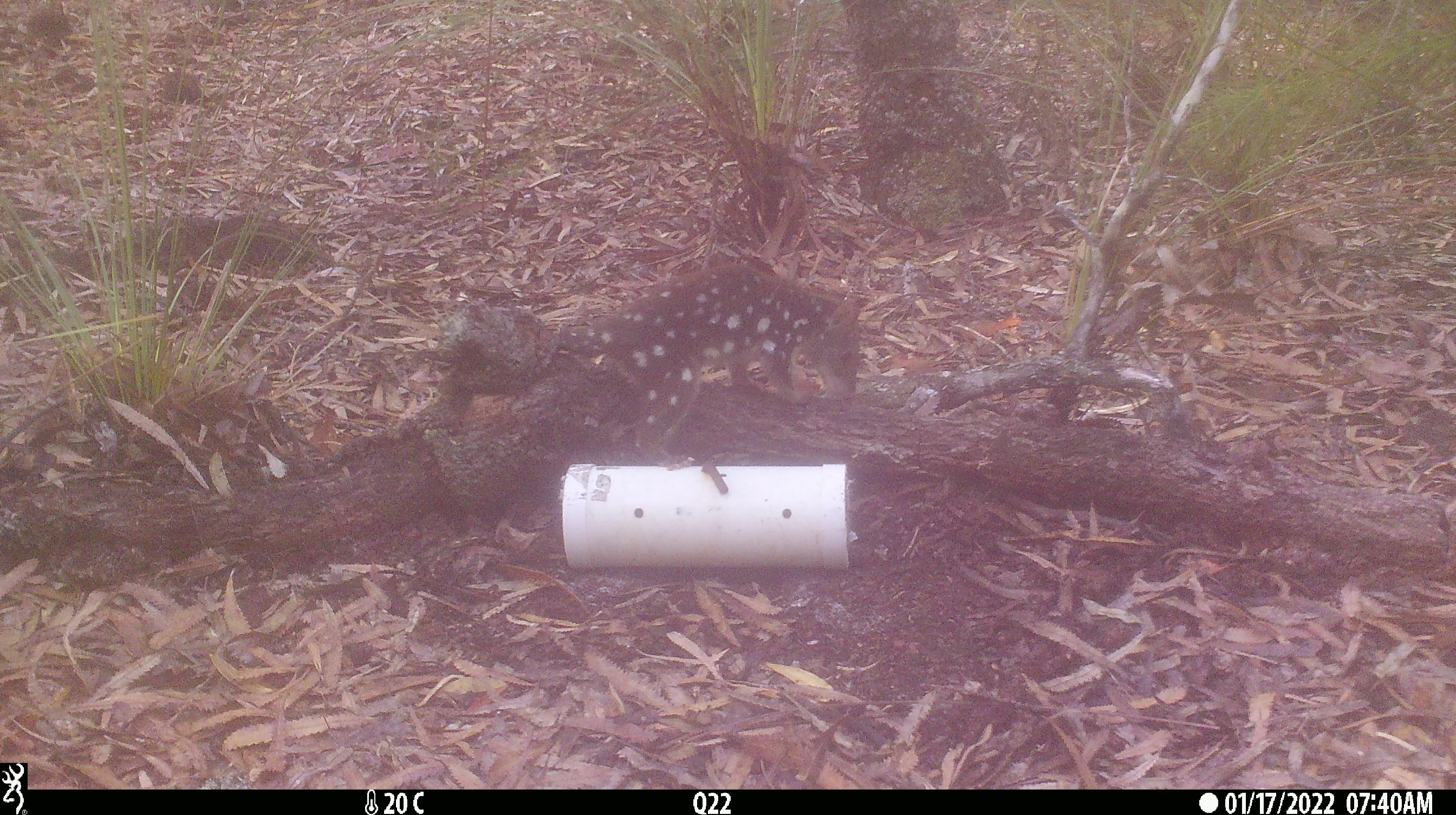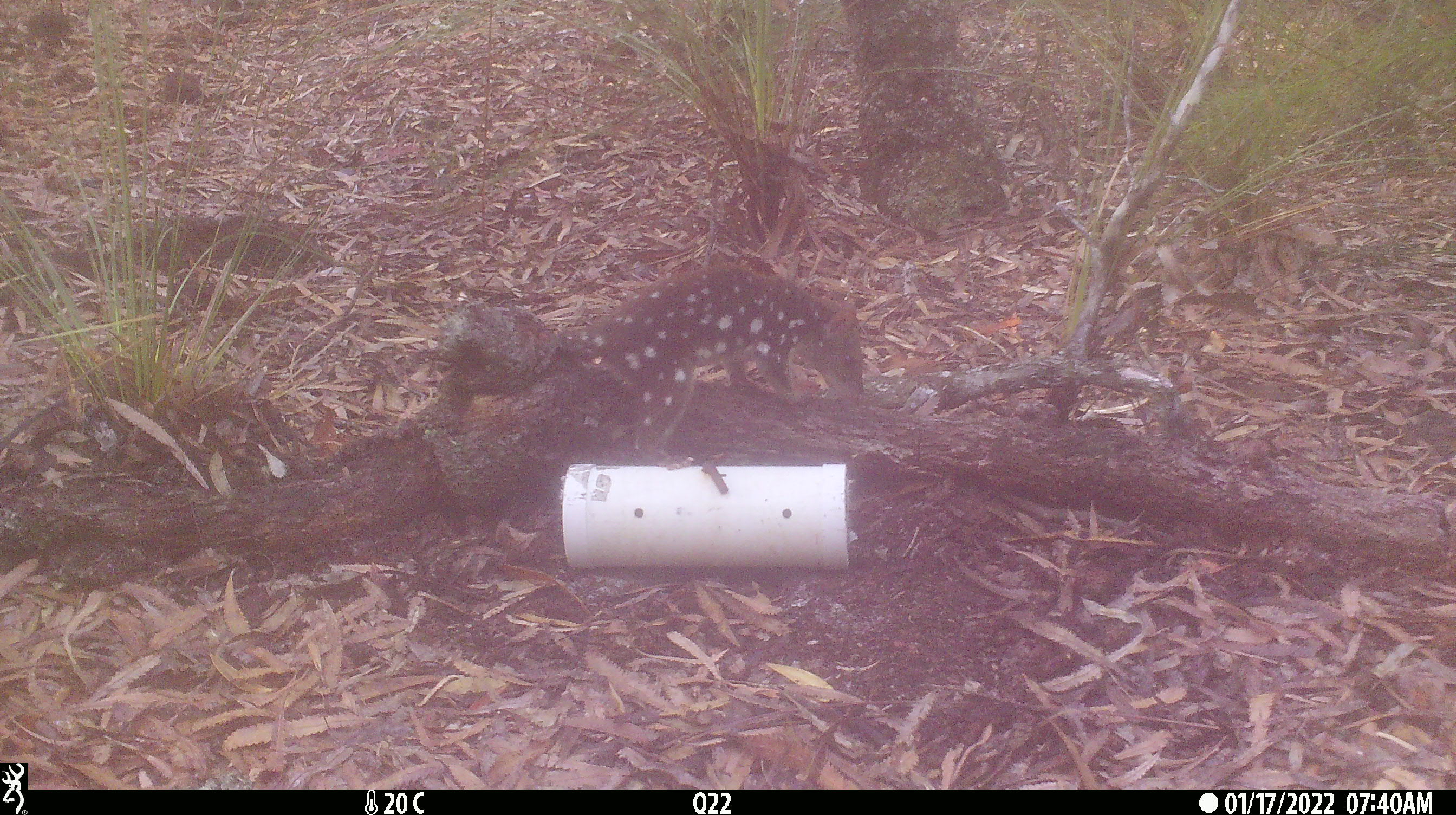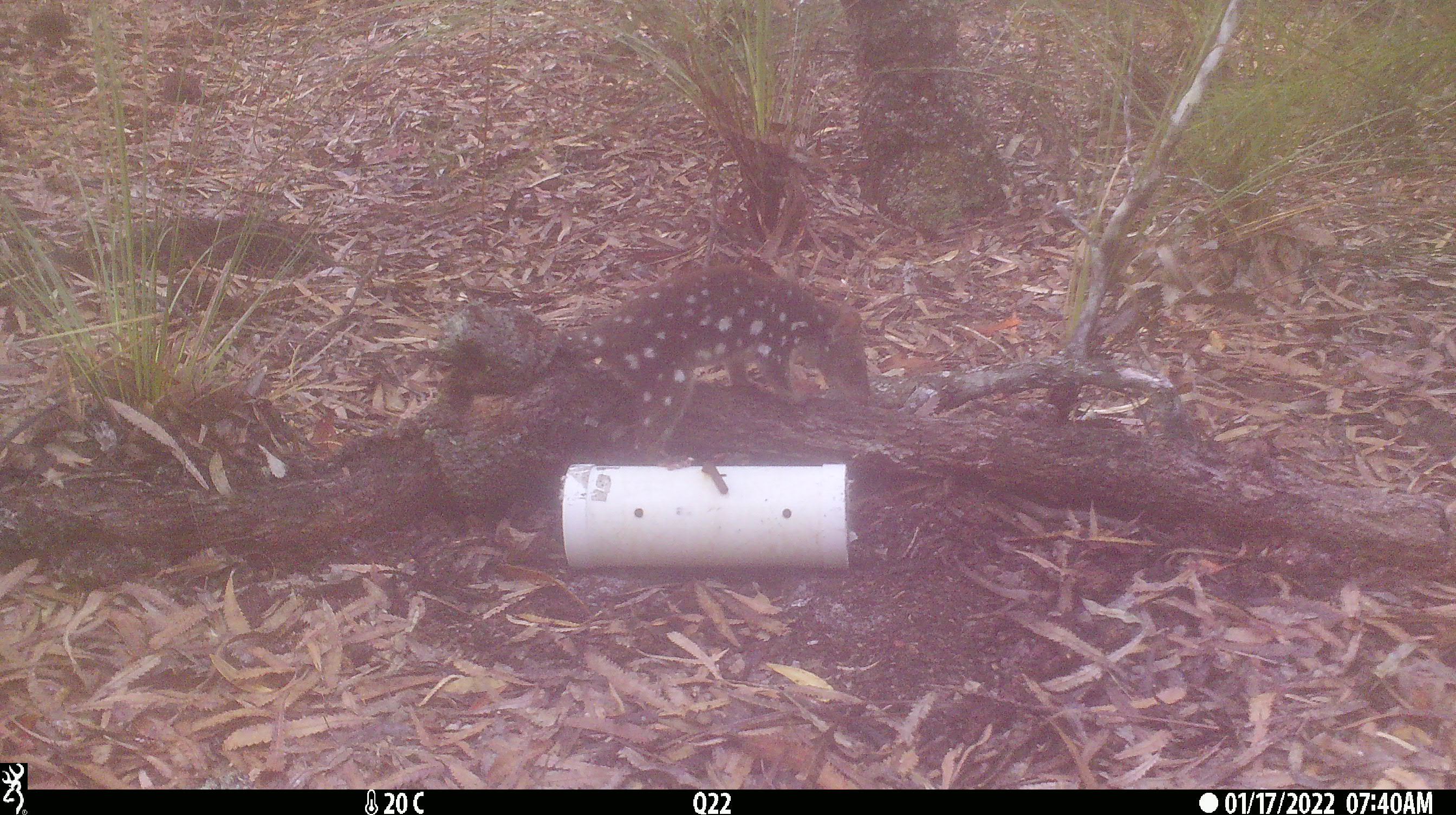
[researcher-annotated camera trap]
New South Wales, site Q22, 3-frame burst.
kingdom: Animalia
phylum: Chordata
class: Mammalia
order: Dasyuromorphia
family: Dasyuridae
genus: Dasyurus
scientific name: Dasyurus maculatus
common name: spotted-tailed quoll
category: quoll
Quoll (spotted-tailed quoll) (Dasyurus maculatus).